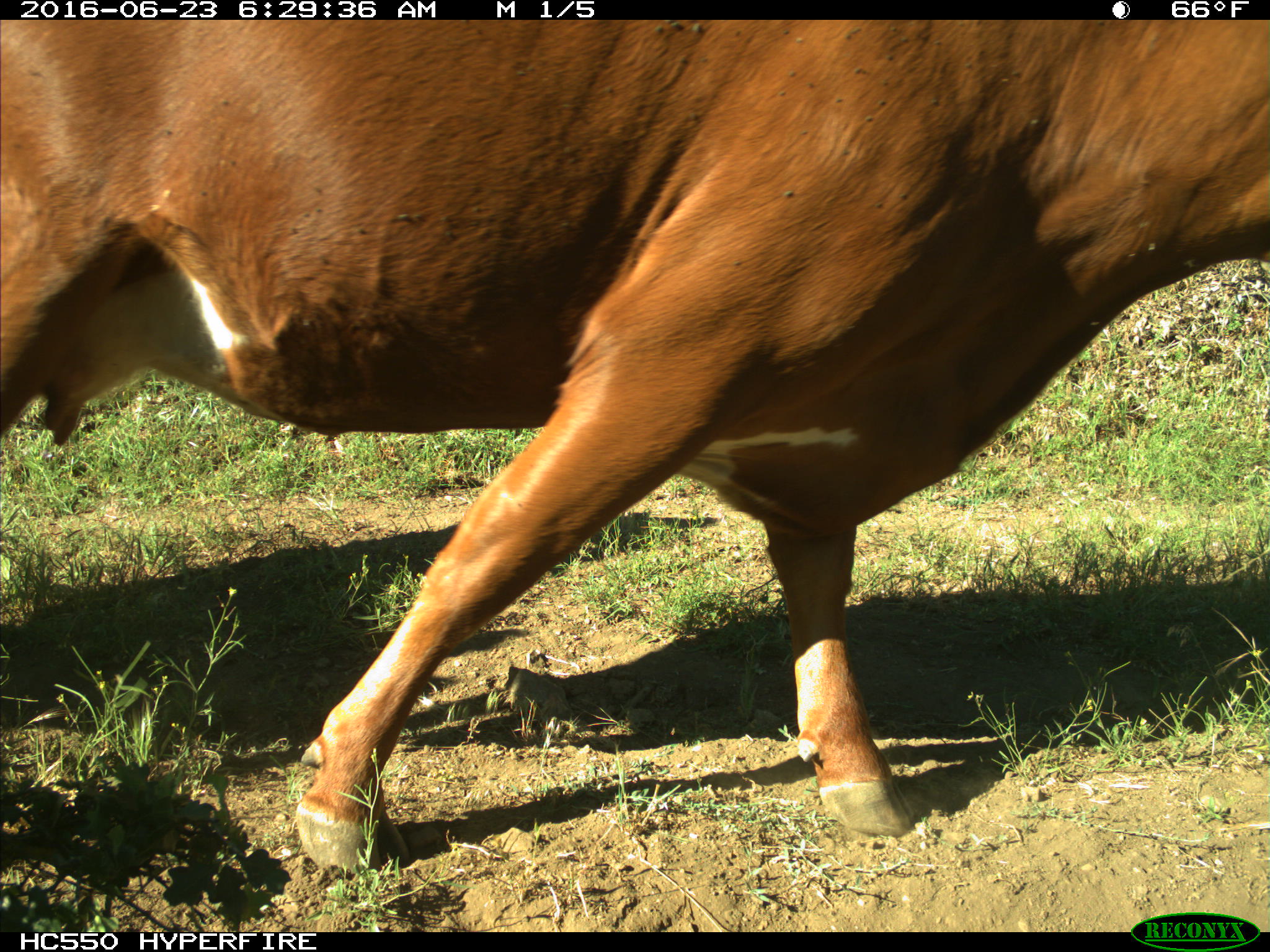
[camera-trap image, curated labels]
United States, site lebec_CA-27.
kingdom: Animalia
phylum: Chordata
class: Mammalia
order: Artiodactyla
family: Bovidae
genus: Bos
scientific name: Bos taurus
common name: domestic cow